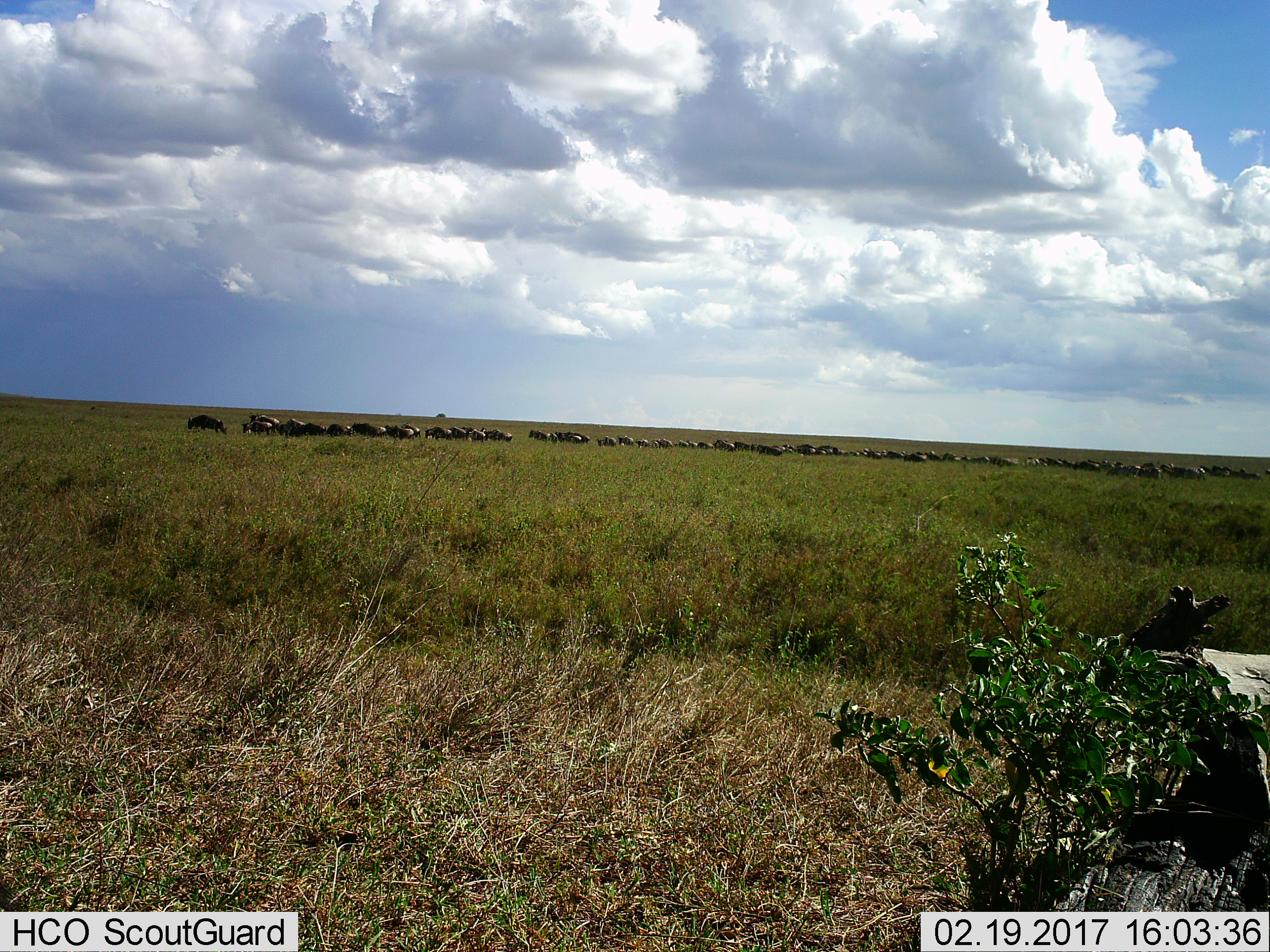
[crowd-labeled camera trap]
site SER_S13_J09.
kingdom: Animalia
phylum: Chordata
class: Mammalia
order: Artiodactyla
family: Bovidae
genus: Connochaetes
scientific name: Connochaetes taurinus taurinus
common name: blue wildebeest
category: wildebeestblue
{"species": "wildebeestblue (blue wildebeest) (Connochaetes taurinus taurinus)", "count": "51+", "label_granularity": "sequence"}